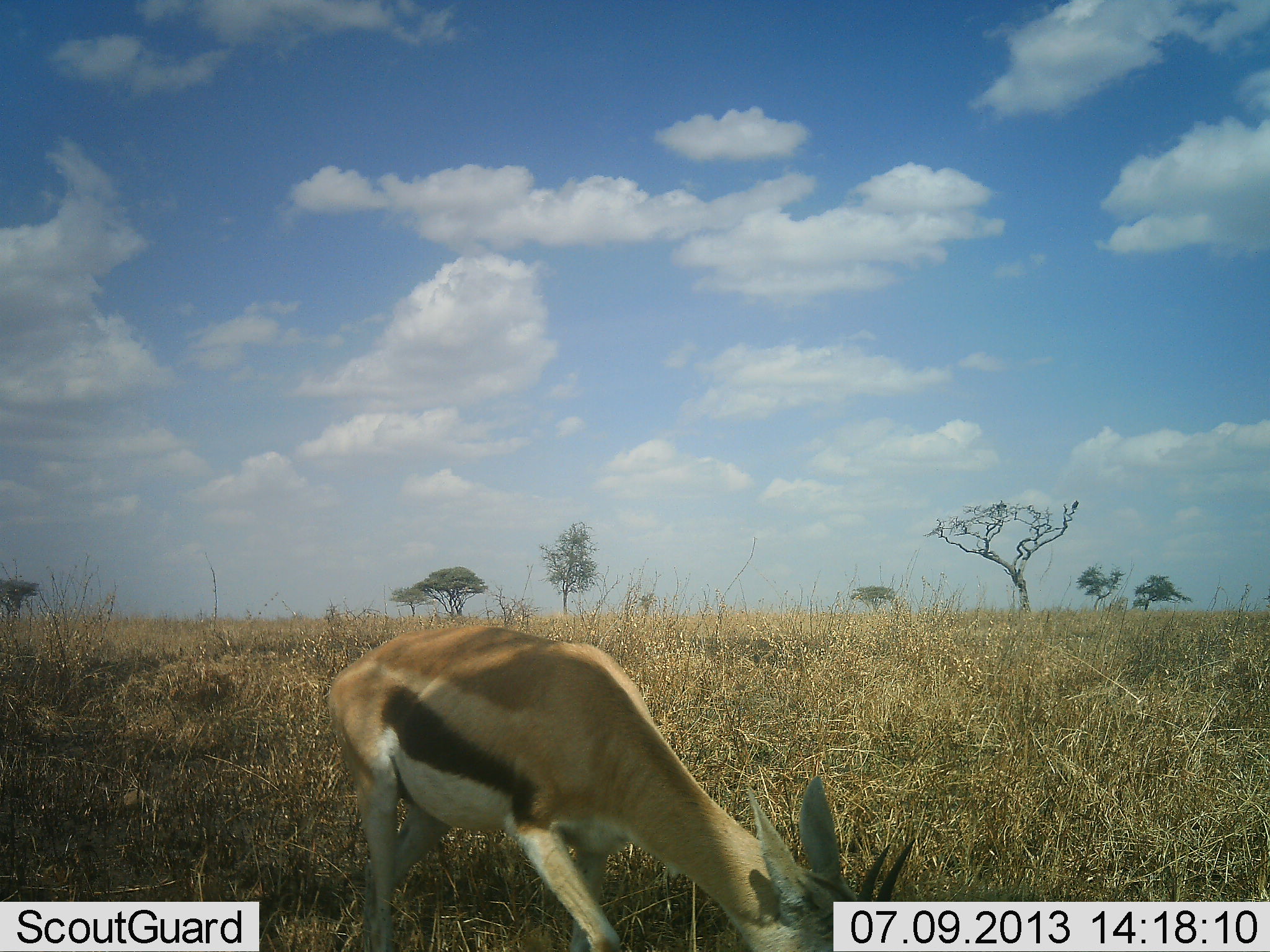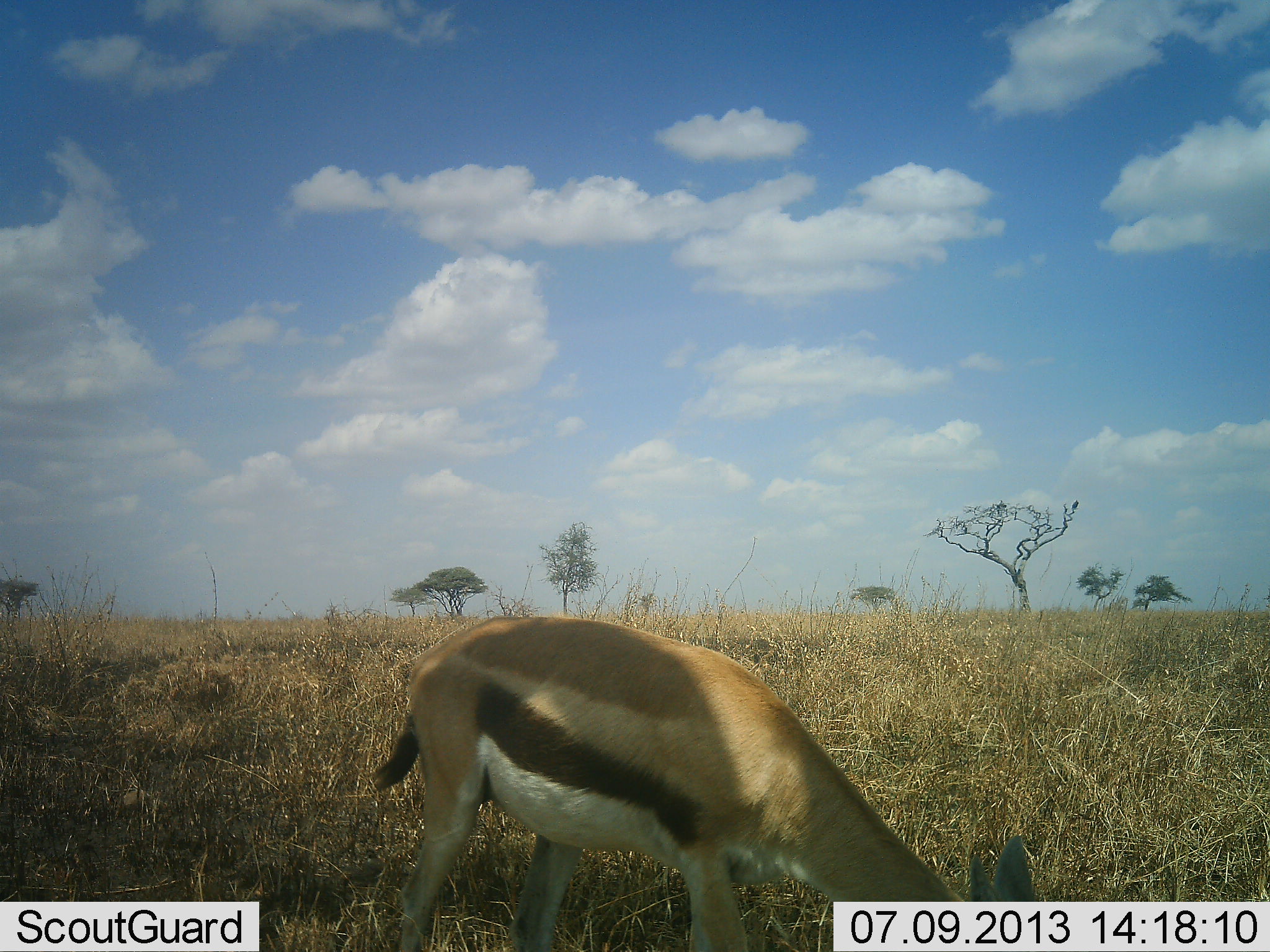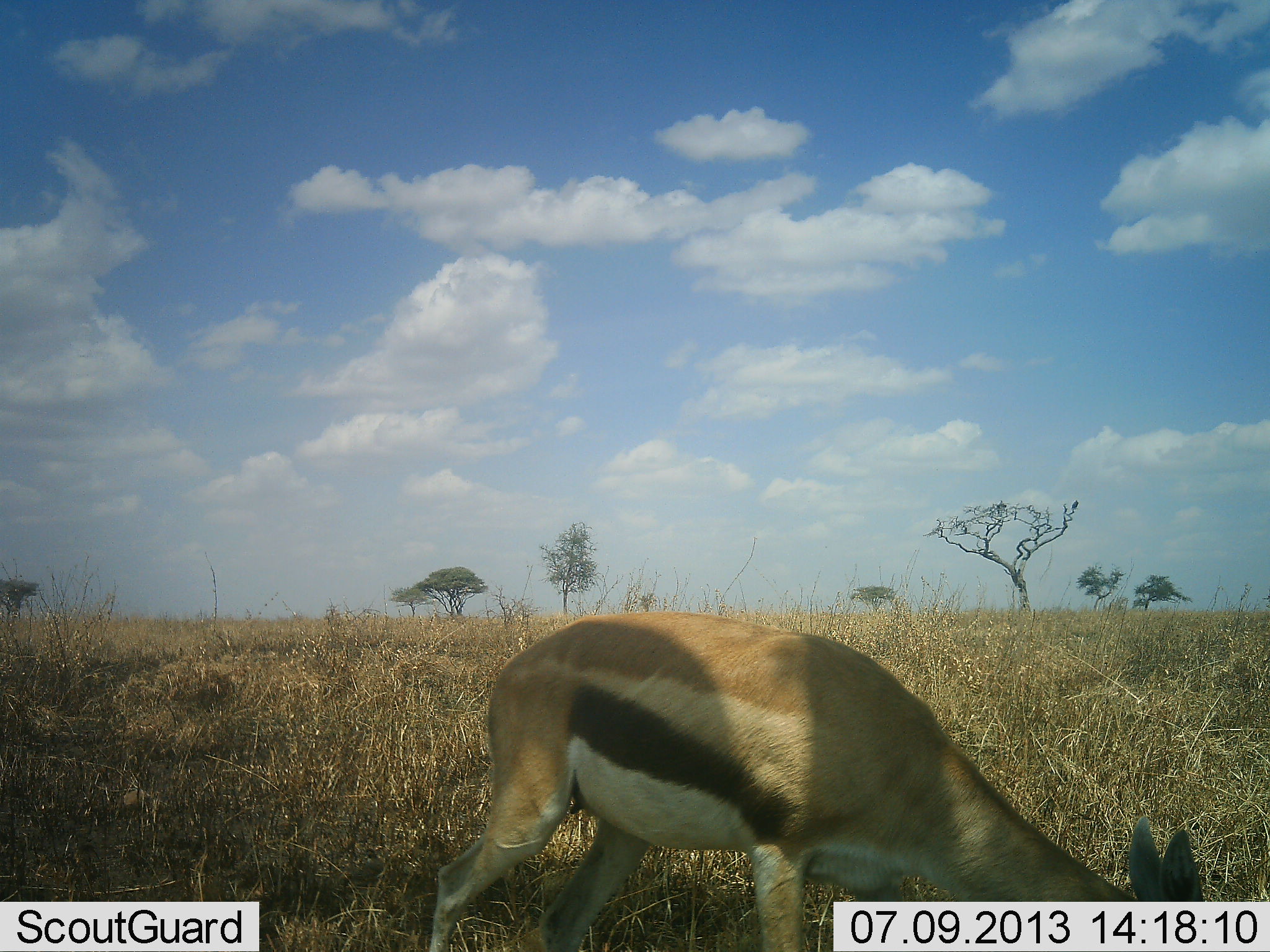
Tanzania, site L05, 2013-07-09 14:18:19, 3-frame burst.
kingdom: Animalia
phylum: Chordata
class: Mammalia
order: Artiodactyla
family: Bovidae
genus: Eudorcas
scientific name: Eudorcas thomsonii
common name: thomson's gazelle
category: gazellethomsons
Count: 1.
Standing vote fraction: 12%.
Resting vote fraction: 0%.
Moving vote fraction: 24%.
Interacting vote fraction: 0%.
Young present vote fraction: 0%.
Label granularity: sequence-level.